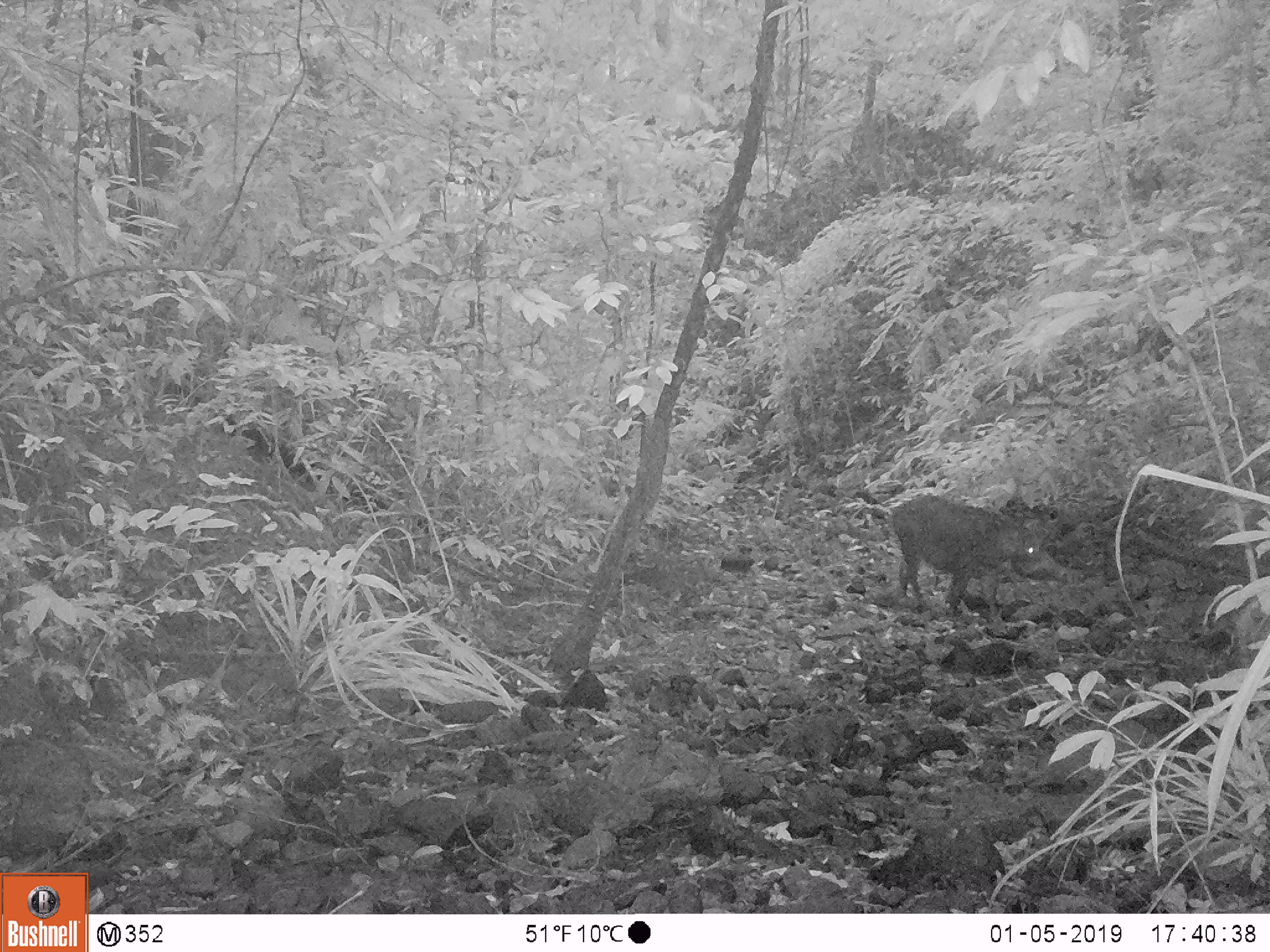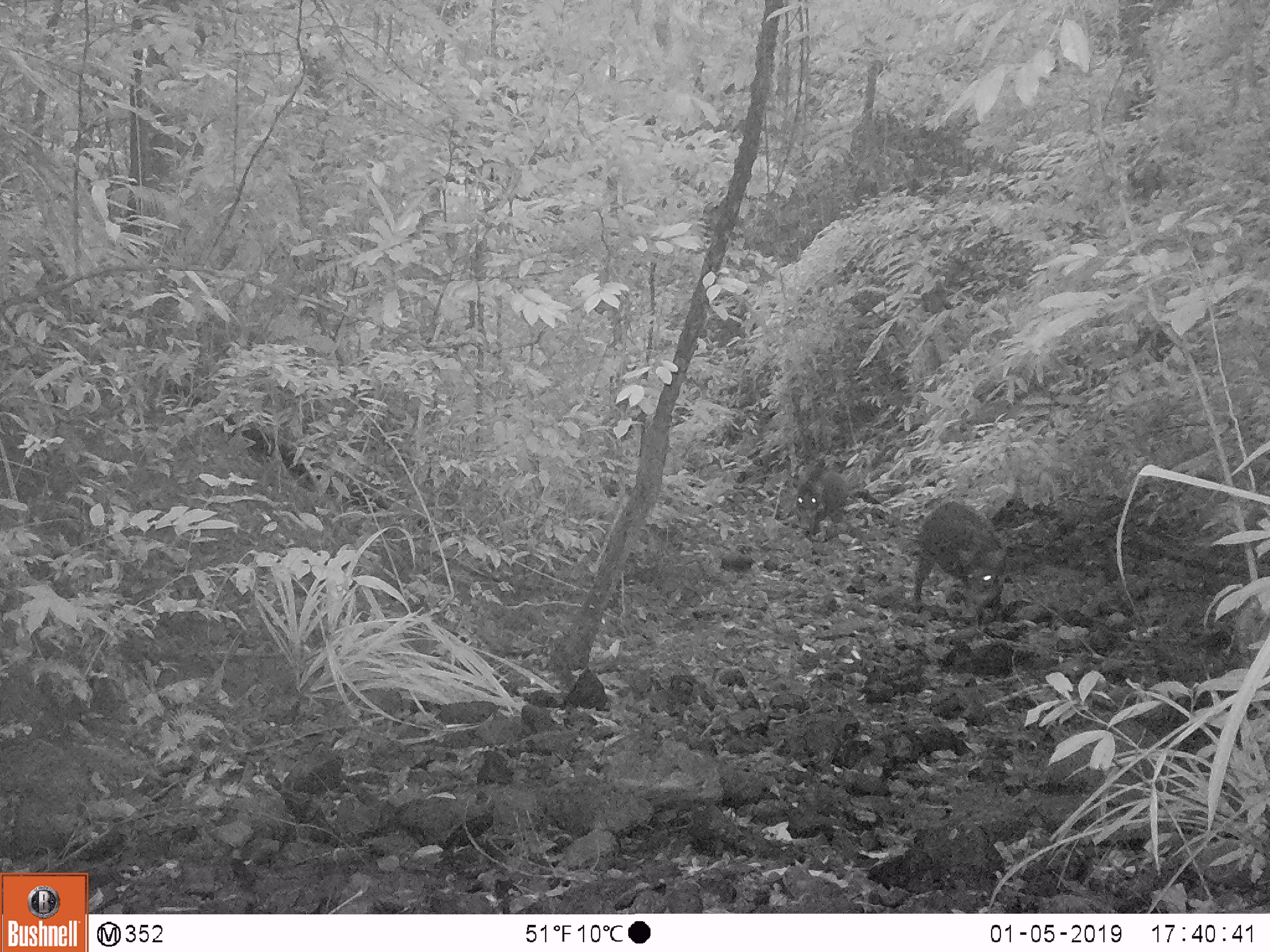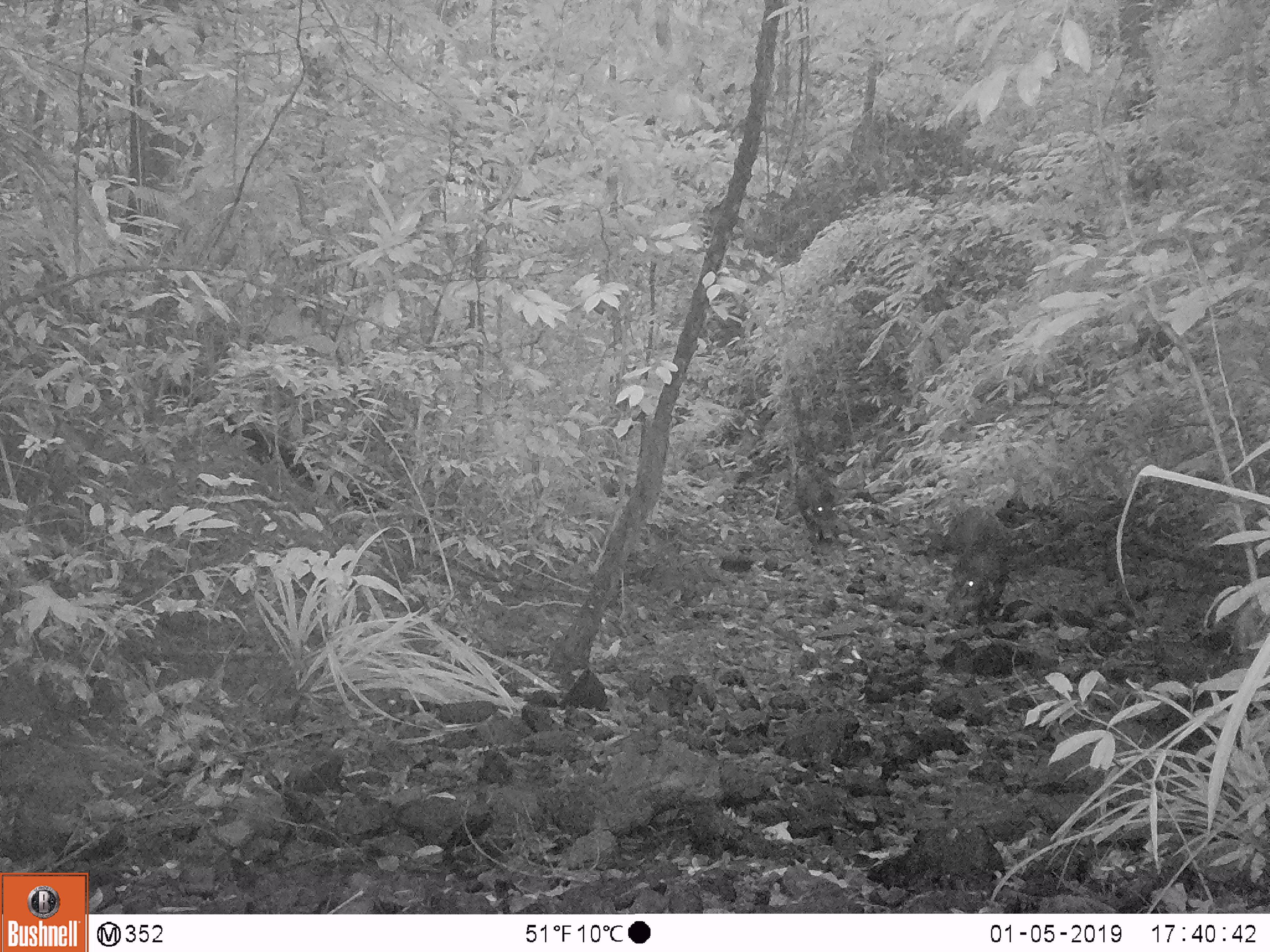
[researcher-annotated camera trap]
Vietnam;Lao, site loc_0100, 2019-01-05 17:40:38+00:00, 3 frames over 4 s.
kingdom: Animalia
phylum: Chordata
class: Mammalia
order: Artiodactyla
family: Suidae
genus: Sus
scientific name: Sus scrofa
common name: eurasian wild pig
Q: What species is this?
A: Eurasian wild pig (Sus scrofa).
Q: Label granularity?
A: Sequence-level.